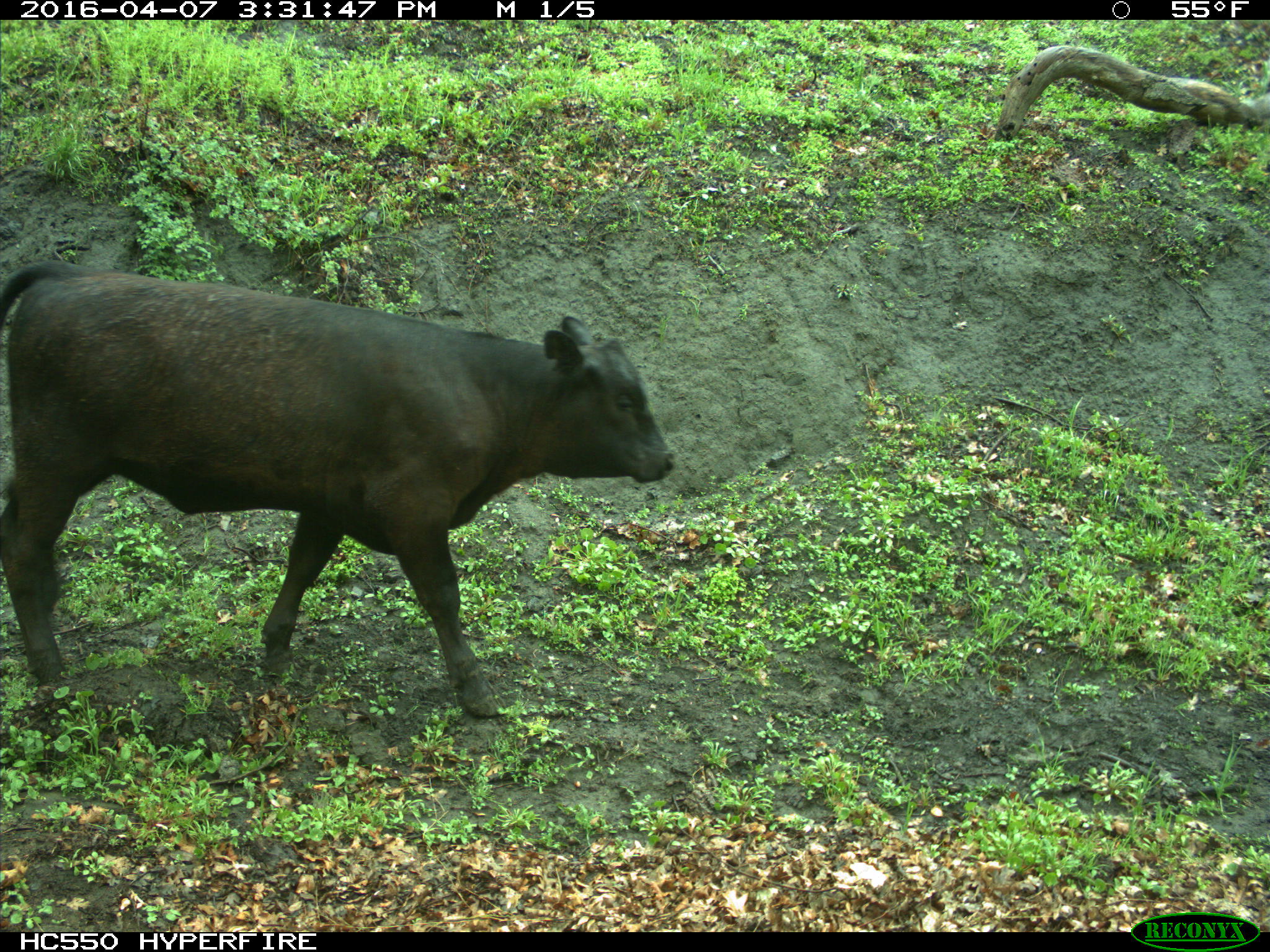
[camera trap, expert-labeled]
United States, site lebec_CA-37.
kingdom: Animalia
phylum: Chordata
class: Mammalia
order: Artiodactyla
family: Bovidae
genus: Bos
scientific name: Bos taurus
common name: domestic cow